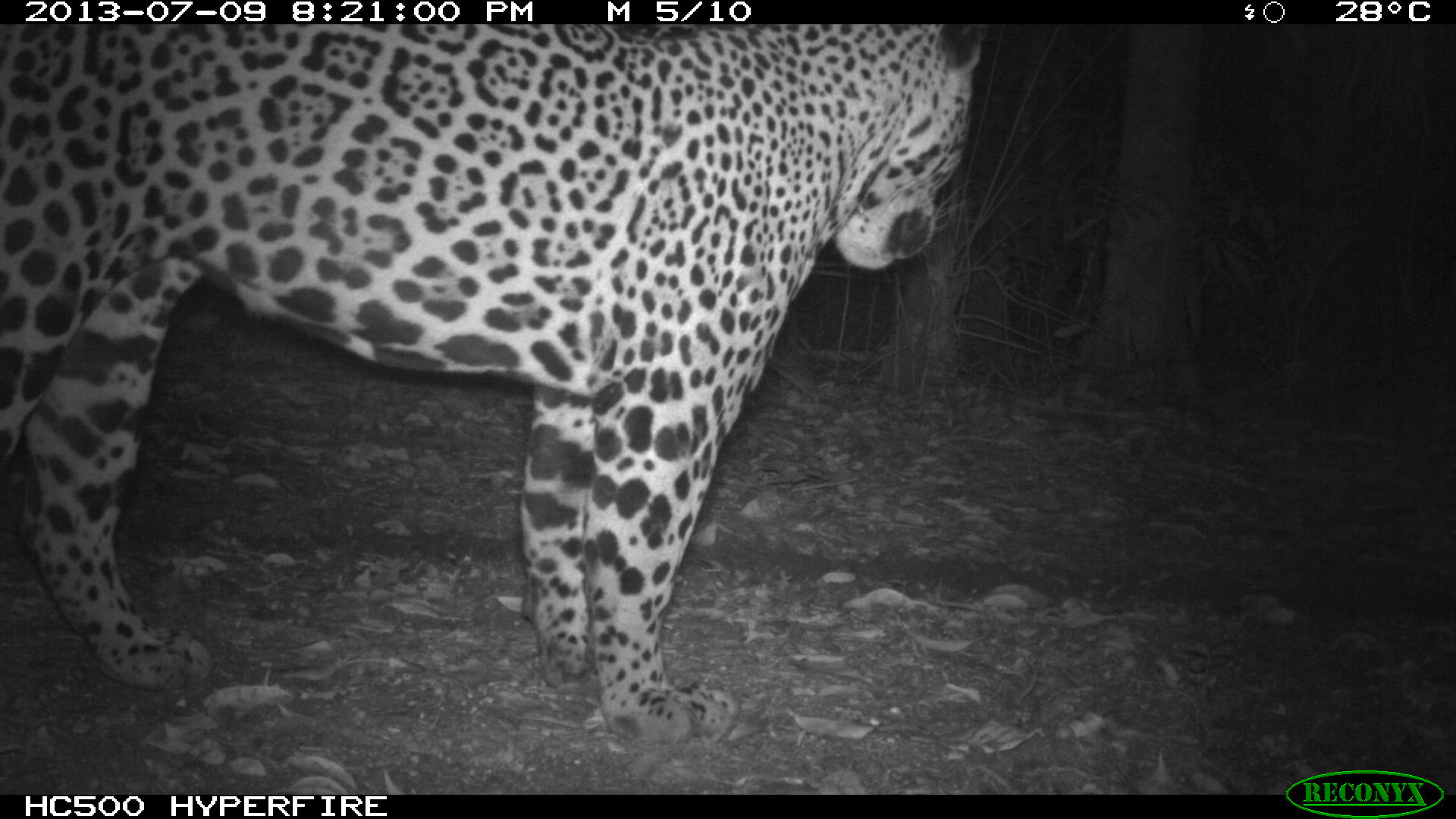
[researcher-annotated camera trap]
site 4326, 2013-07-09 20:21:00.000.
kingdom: Animalia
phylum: Chordata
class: Mammalia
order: Carnivora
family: Felidae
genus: Panthera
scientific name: Panthera onca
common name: jaguar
Panthera onca (jaguar), count 1, sex male.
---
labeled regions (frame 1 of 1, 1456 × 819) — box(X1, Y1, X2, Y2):
panthera onca: box(1, 22, 983, 743)